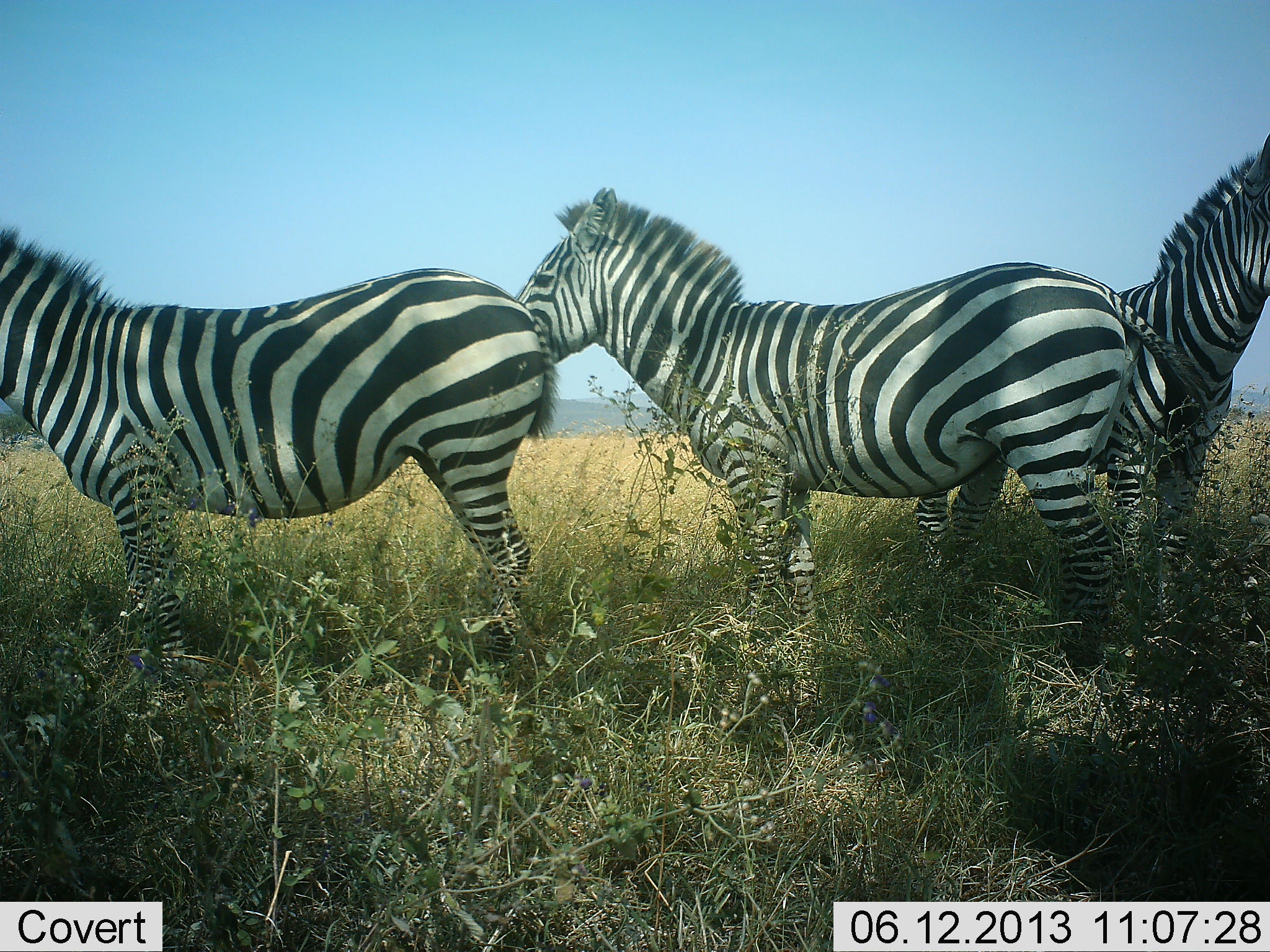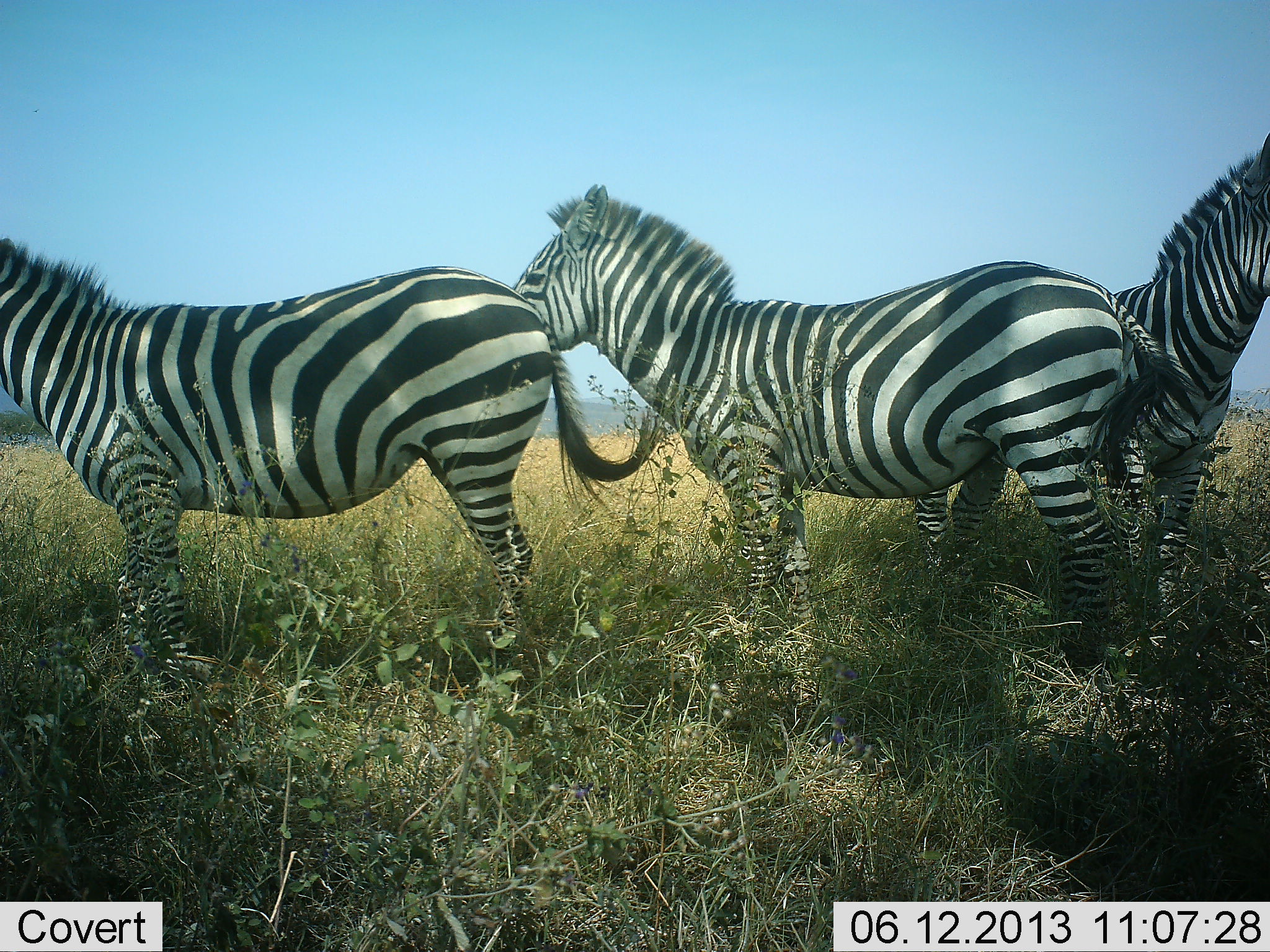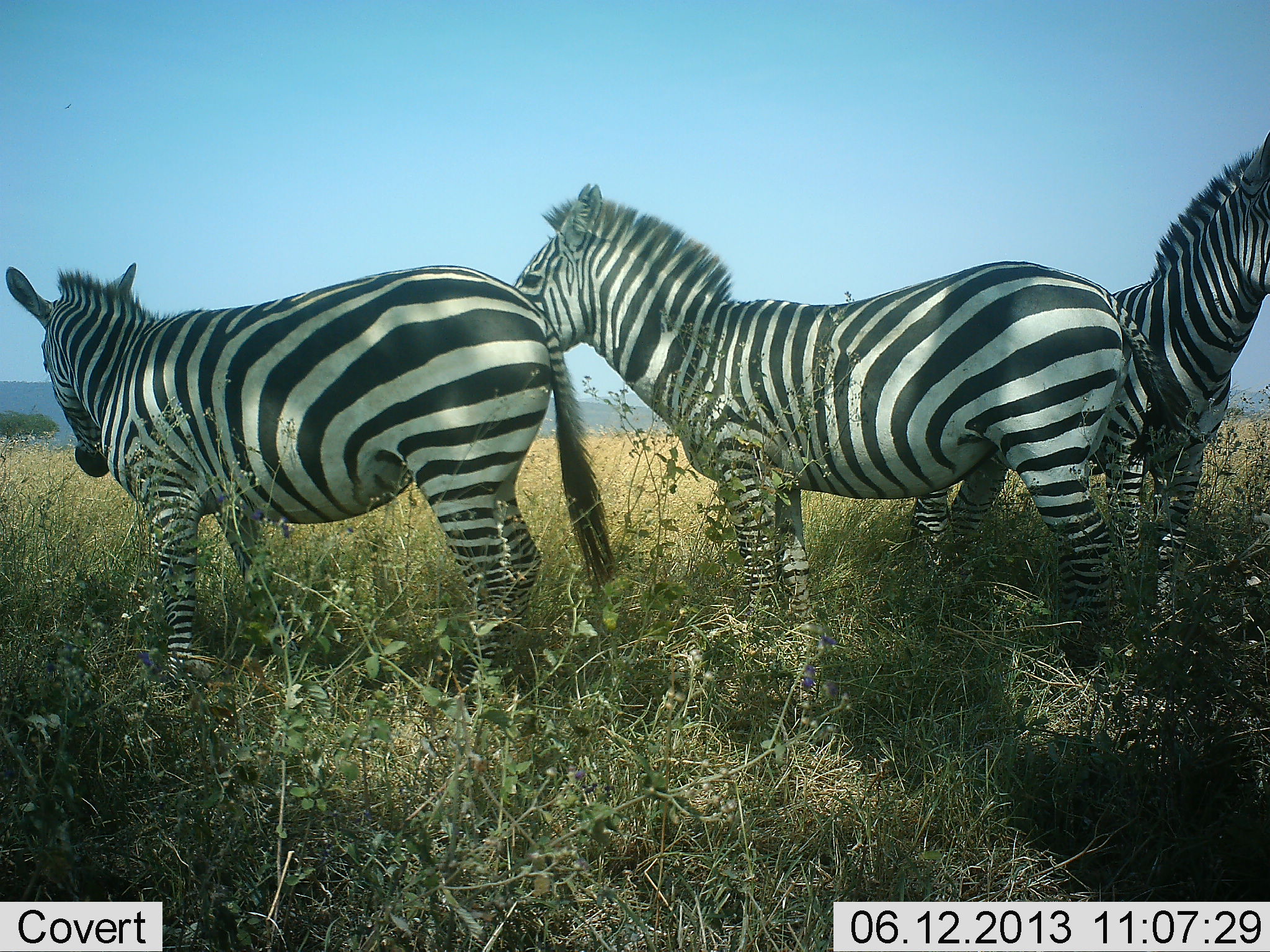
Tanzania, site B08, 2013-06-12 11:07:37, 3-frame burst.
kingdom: Animalia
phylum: Chordata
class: Mammalia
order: Perissodactyla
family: Equidae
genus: Equus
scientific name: Equus quagga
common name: plains zebra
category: zebra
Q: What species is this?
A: Zebra (plains zebra) (Equus quagga).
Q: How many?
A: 3.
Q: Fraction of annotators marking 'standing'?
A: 91%.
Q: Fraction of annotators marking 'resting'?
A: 14%.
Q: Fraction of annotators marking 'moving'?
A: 5%.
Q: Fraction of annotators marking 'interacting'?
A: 5%.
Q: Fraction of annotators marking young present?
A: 0%.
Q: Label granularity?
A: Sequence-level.